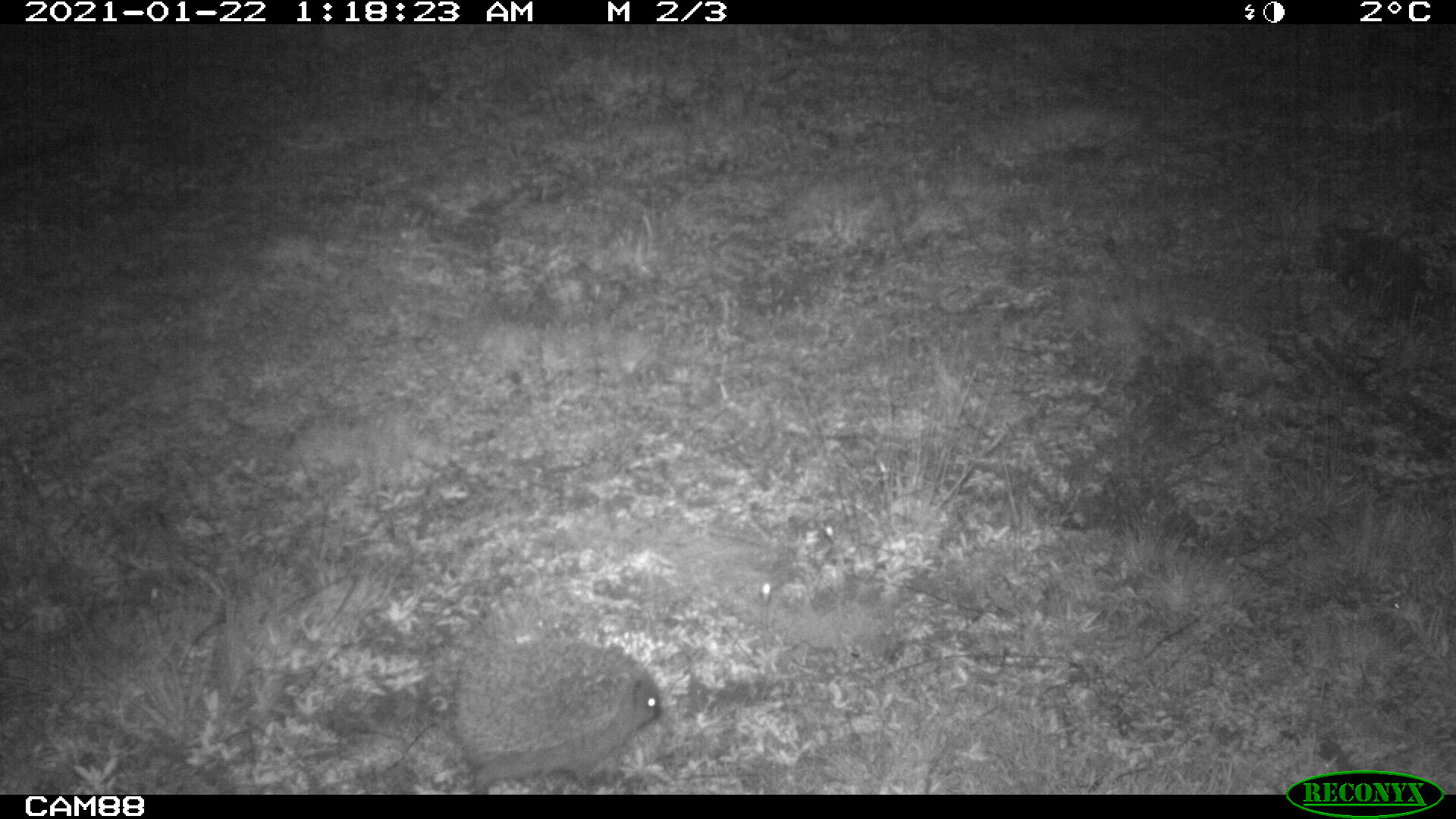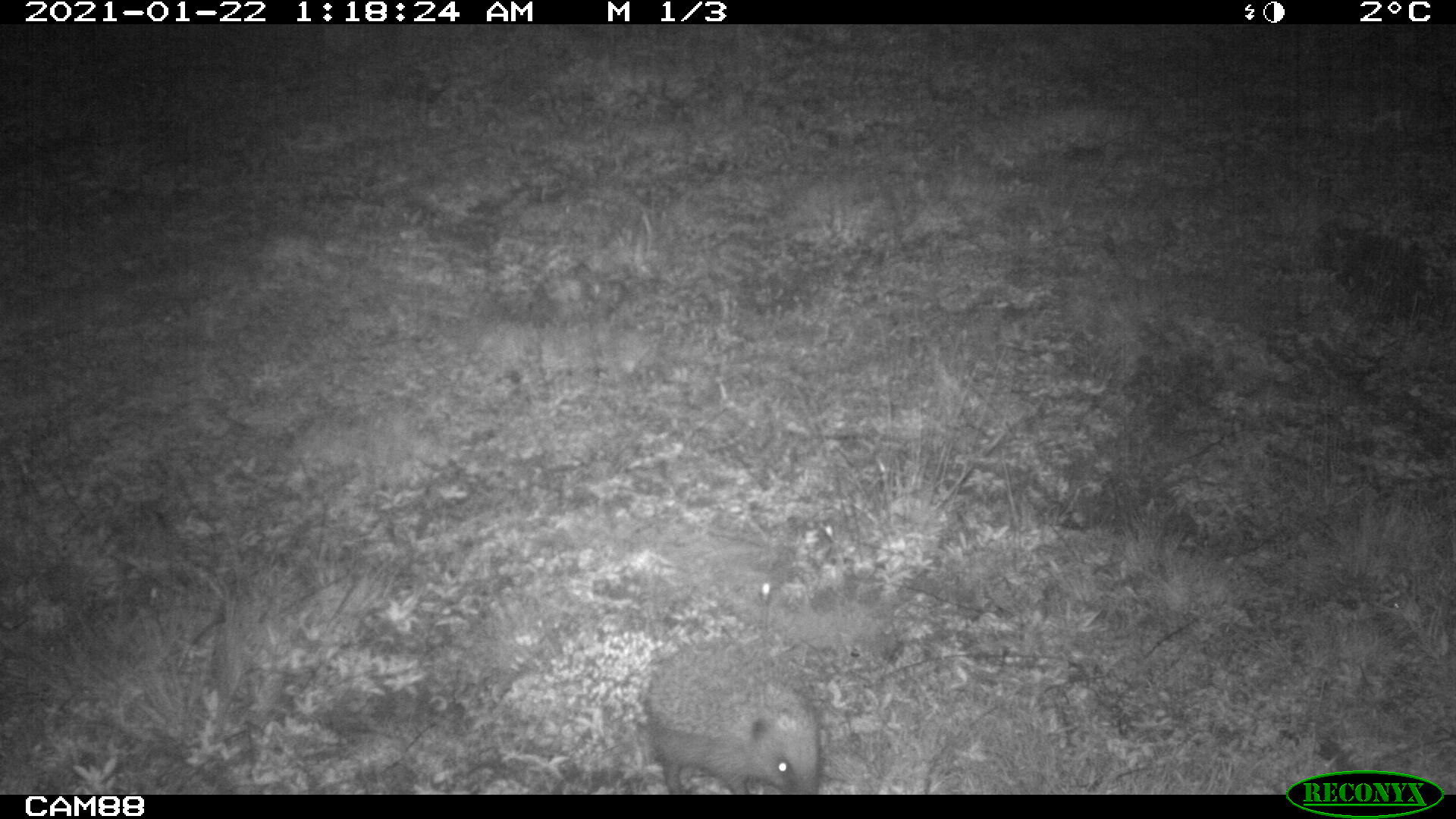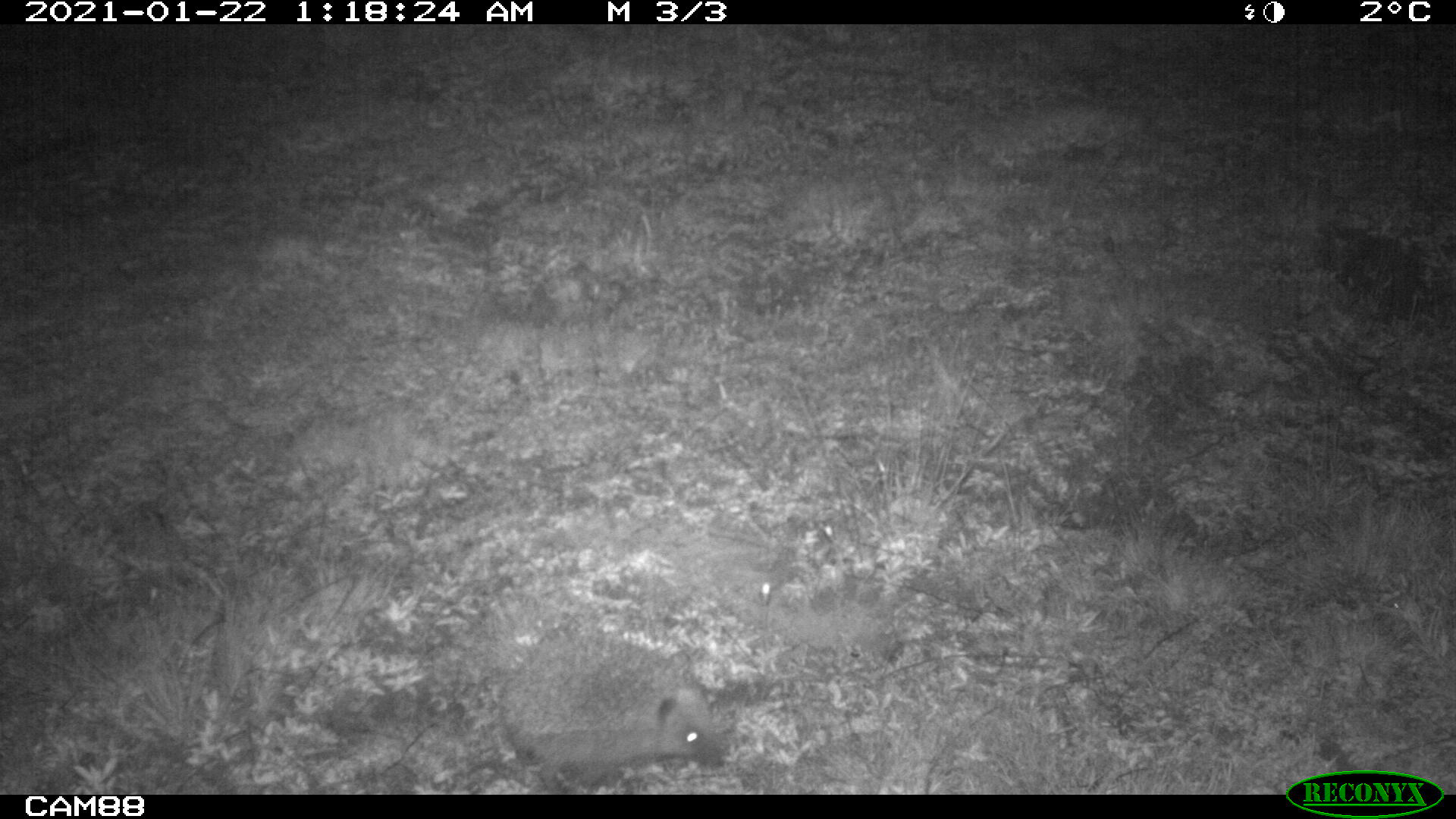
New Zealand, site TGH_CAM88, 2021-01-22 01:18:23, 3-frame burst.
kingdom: Animalia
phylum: Chordata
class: Mammalia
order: Eulipotyphla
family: Erinaceidae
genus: Erinaceus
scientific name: Erinaceus europaeus europaeus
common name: european hedgehog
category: hedgehog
Hedgehog (european hedgehog) (Erinaceus europaeus europaeus).